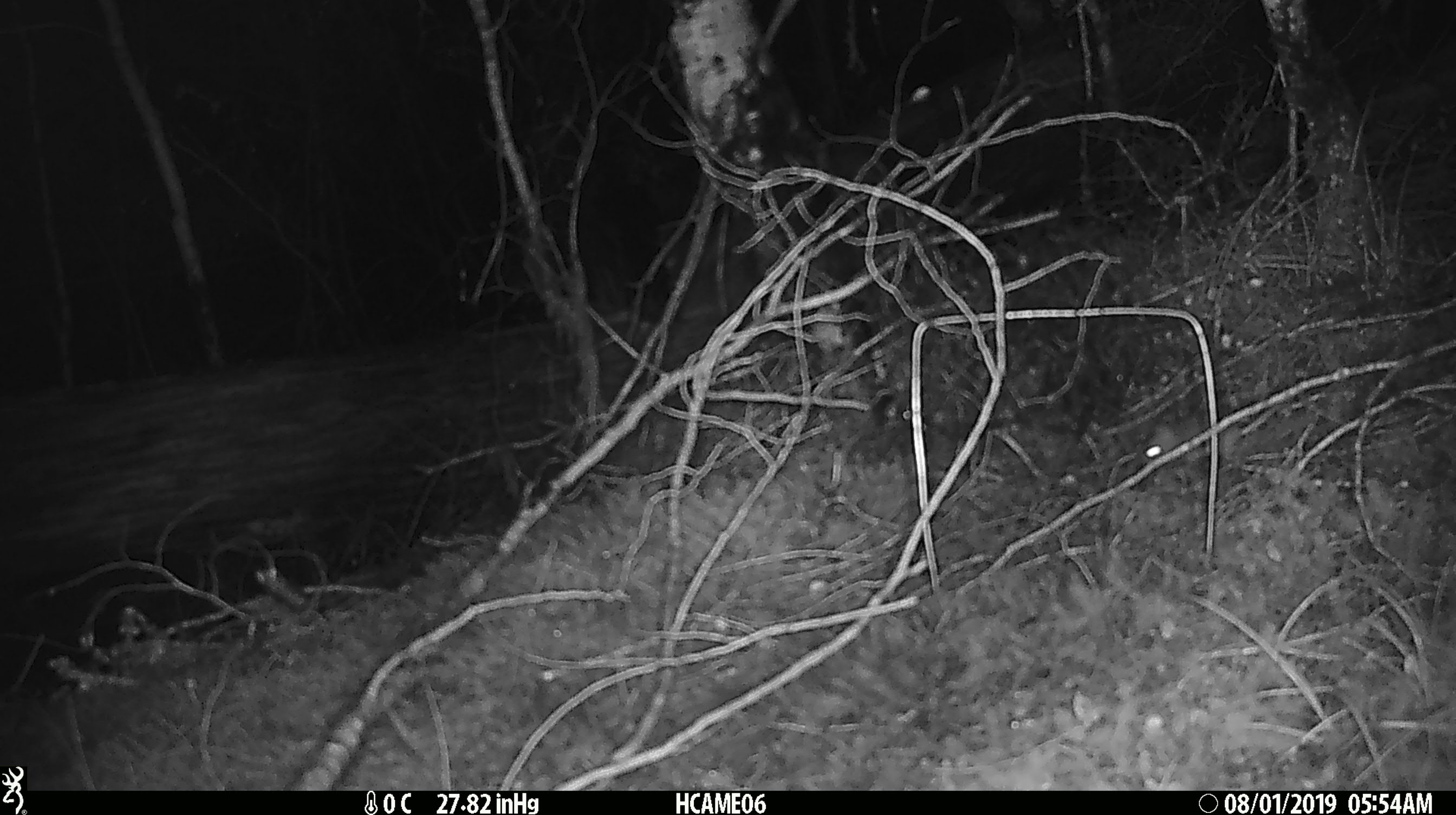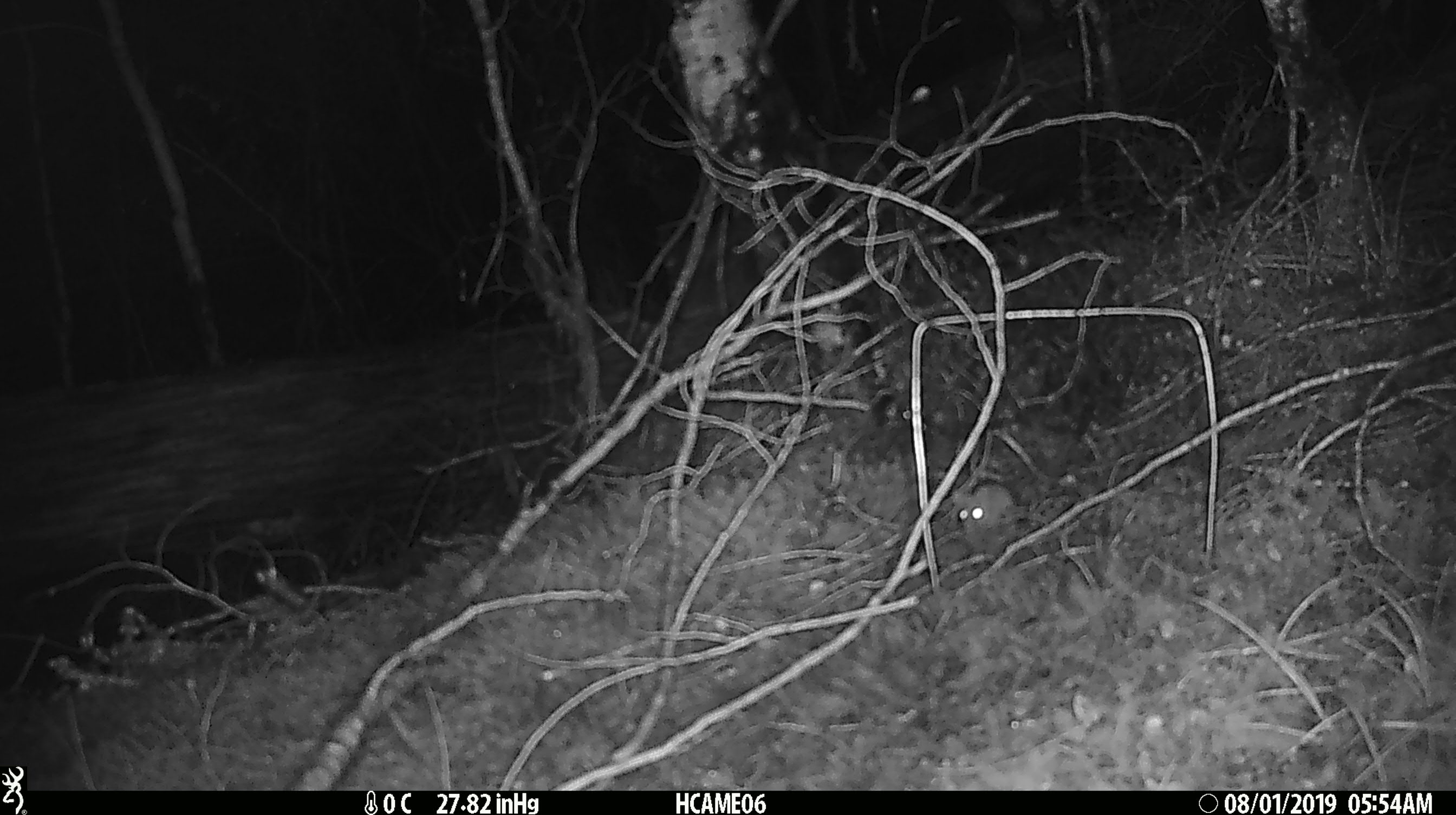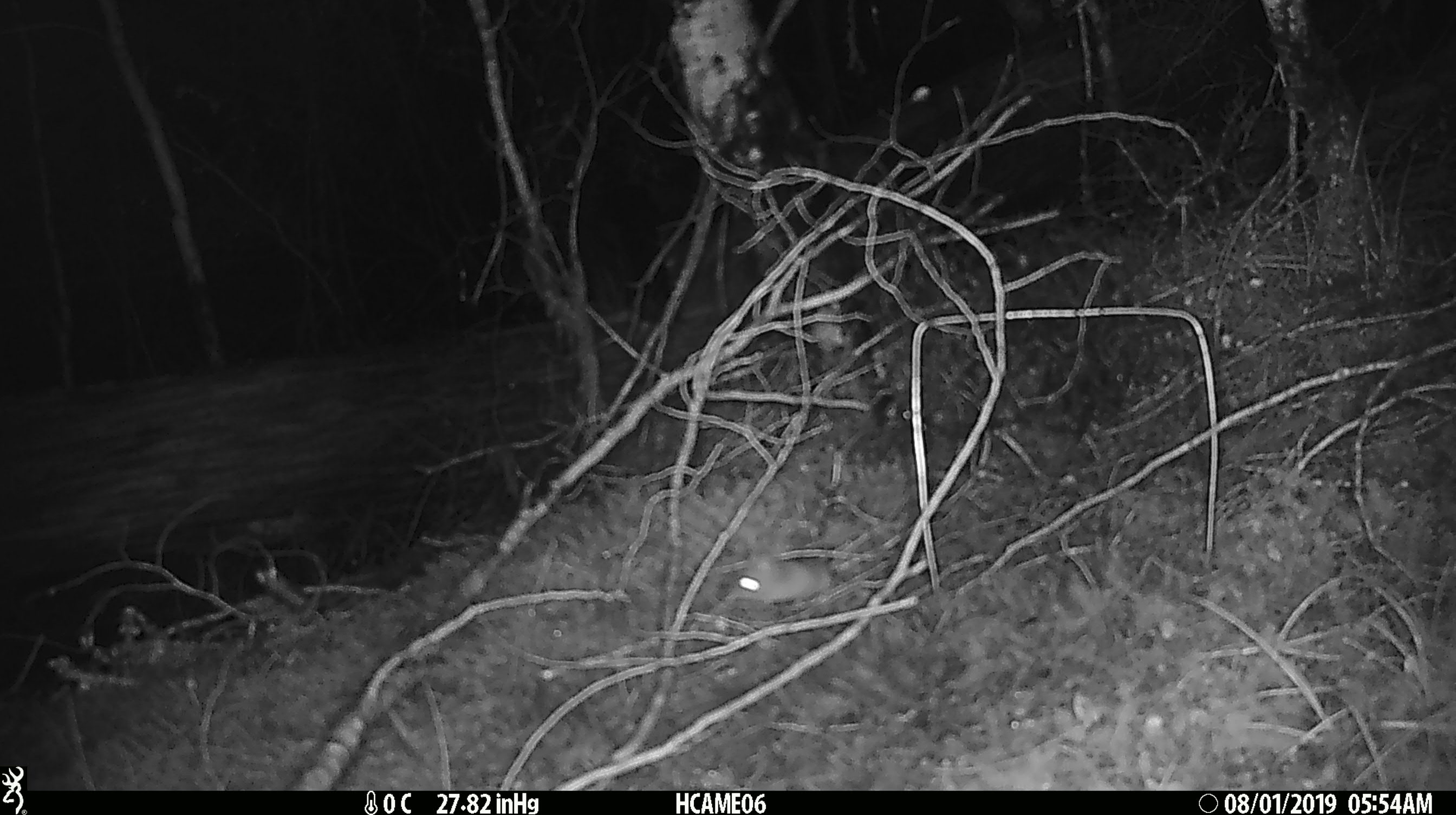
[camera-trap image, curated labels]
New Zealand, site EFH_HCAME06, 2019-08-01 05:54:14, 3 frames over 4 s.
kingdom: Animalia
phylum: Chordata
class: Mammalia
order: Rodentia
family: Muridae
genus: Mus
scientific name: Mus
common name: mouse